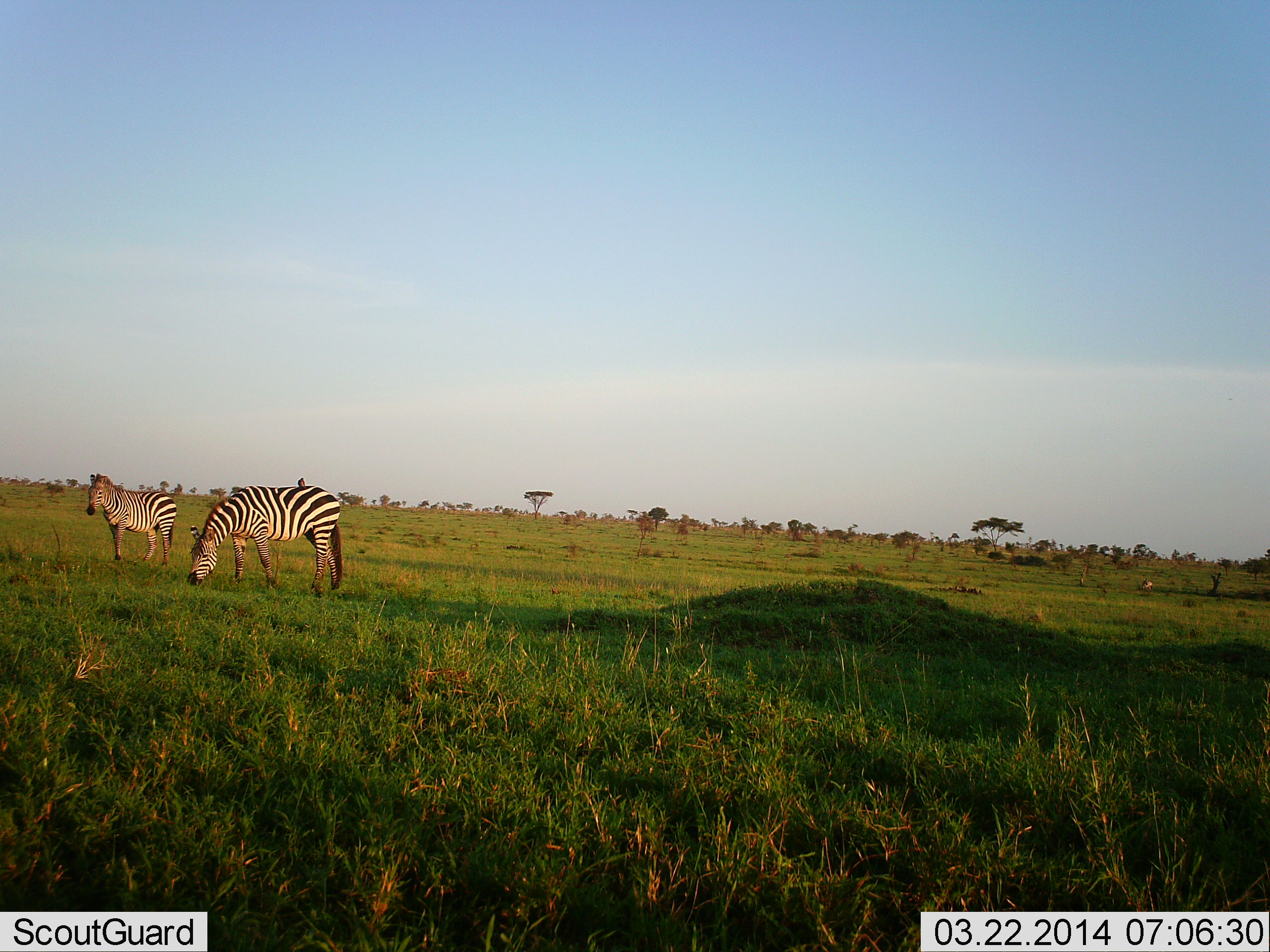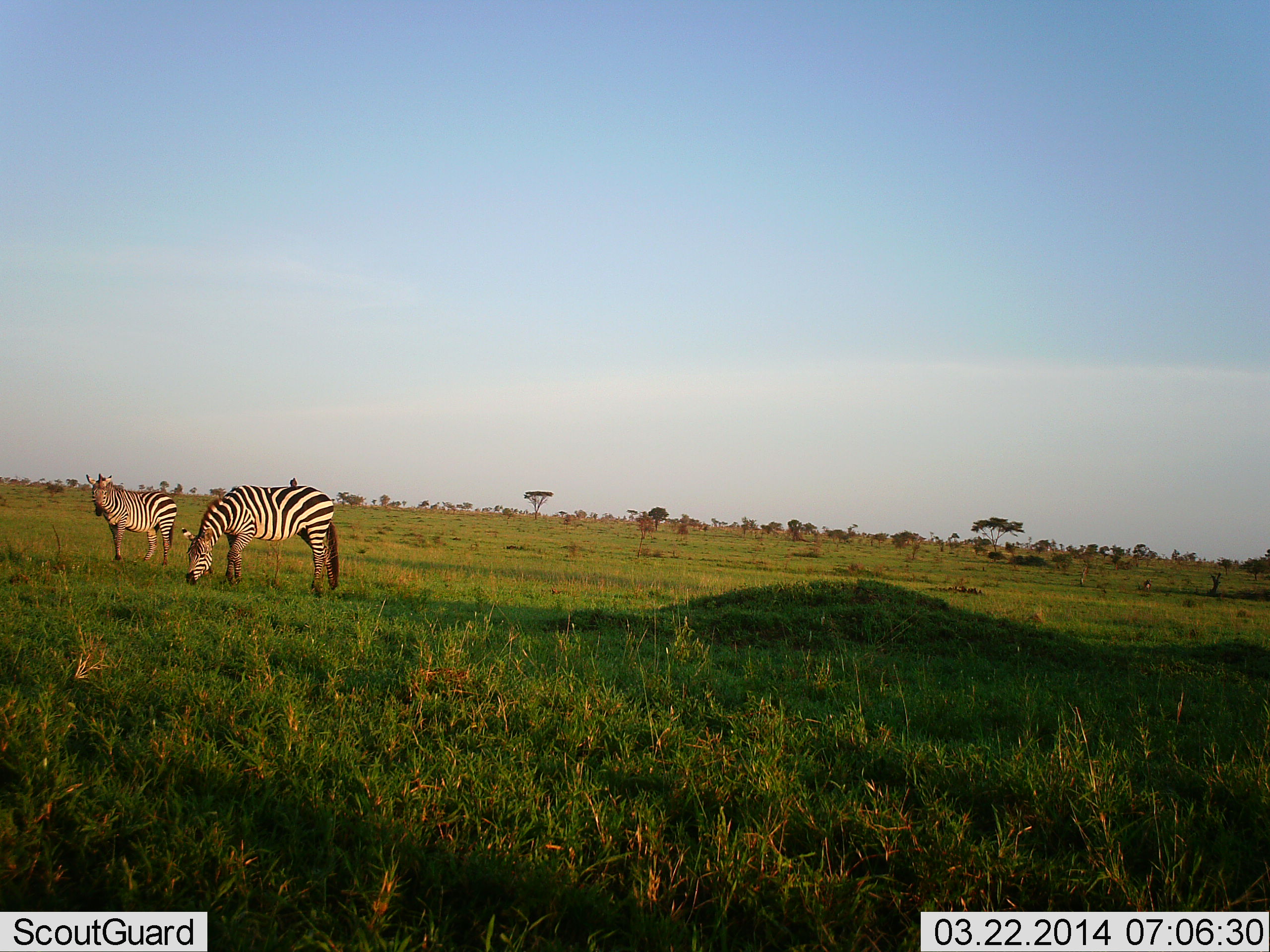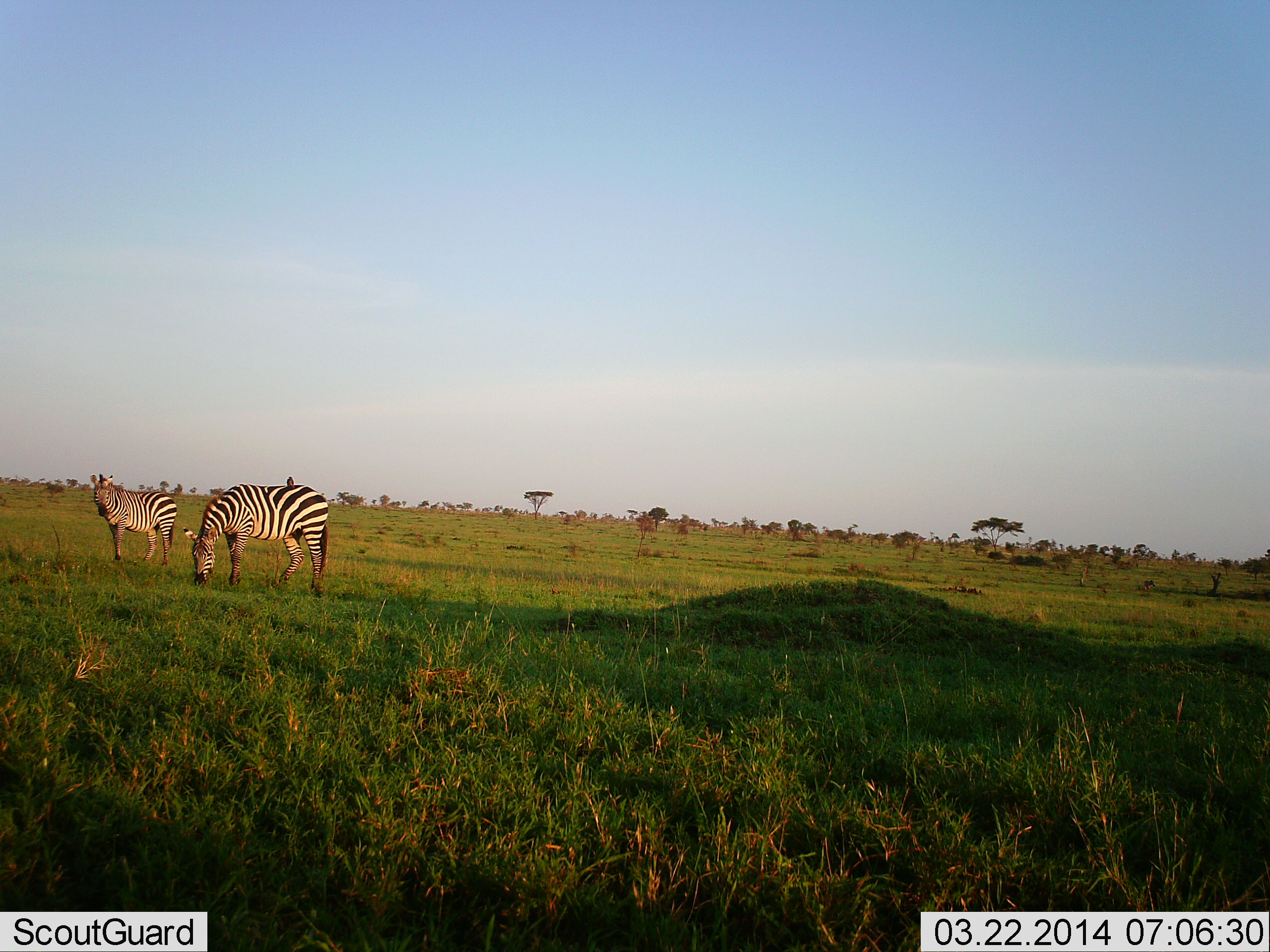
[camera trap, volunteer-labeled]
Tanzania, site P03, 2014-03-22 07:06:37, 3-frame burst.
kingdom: Animalia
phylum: Chordata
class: Mammalia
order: Perissodactyla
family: Equidae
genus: Equus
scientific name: Equus quagga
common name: plains zebra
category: zebra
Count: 2.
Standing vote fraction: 85%.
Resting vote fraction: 8%.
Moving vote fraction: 0%.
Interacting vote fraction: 0%.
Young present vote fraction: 0%.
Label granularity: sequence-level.